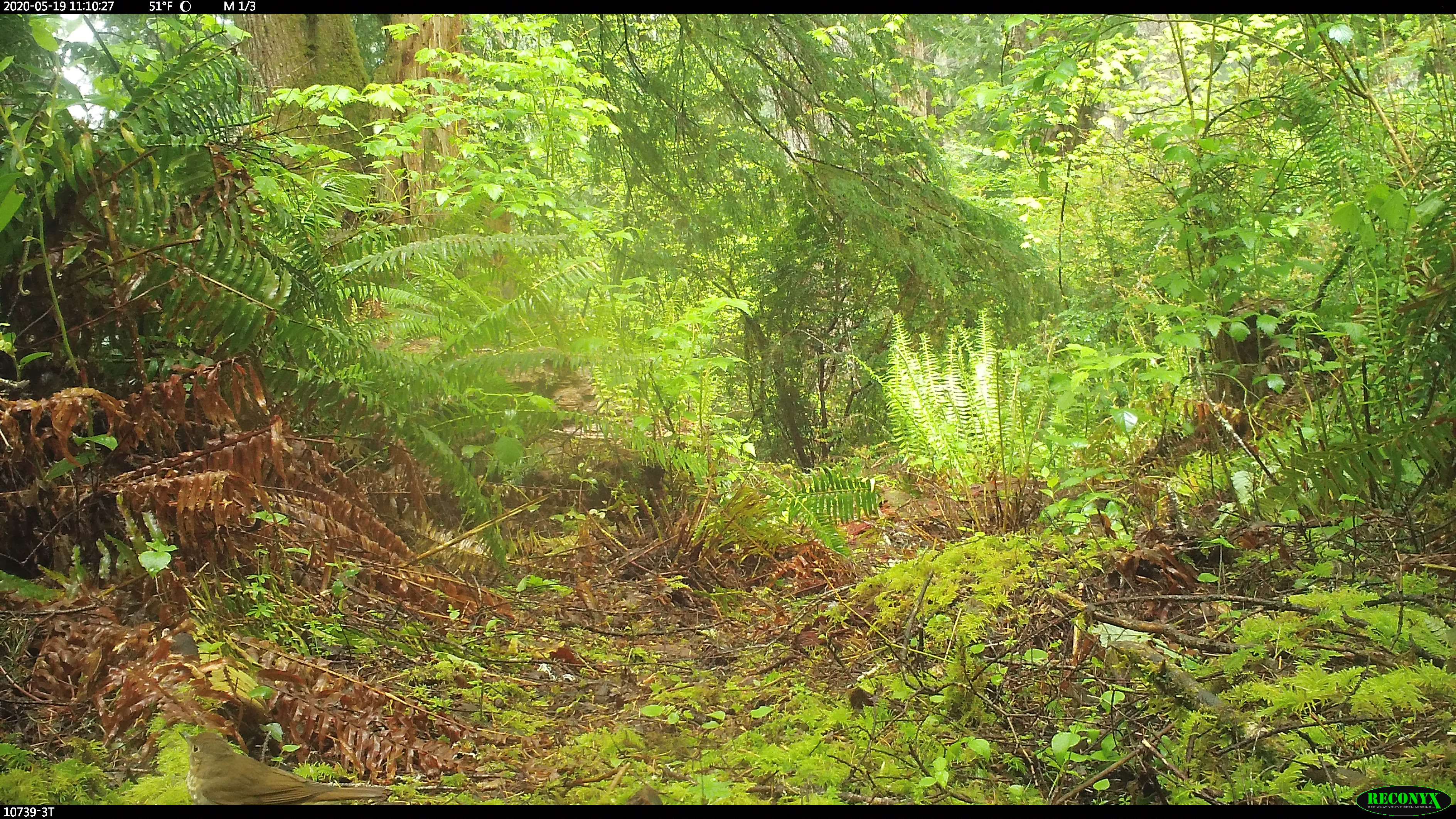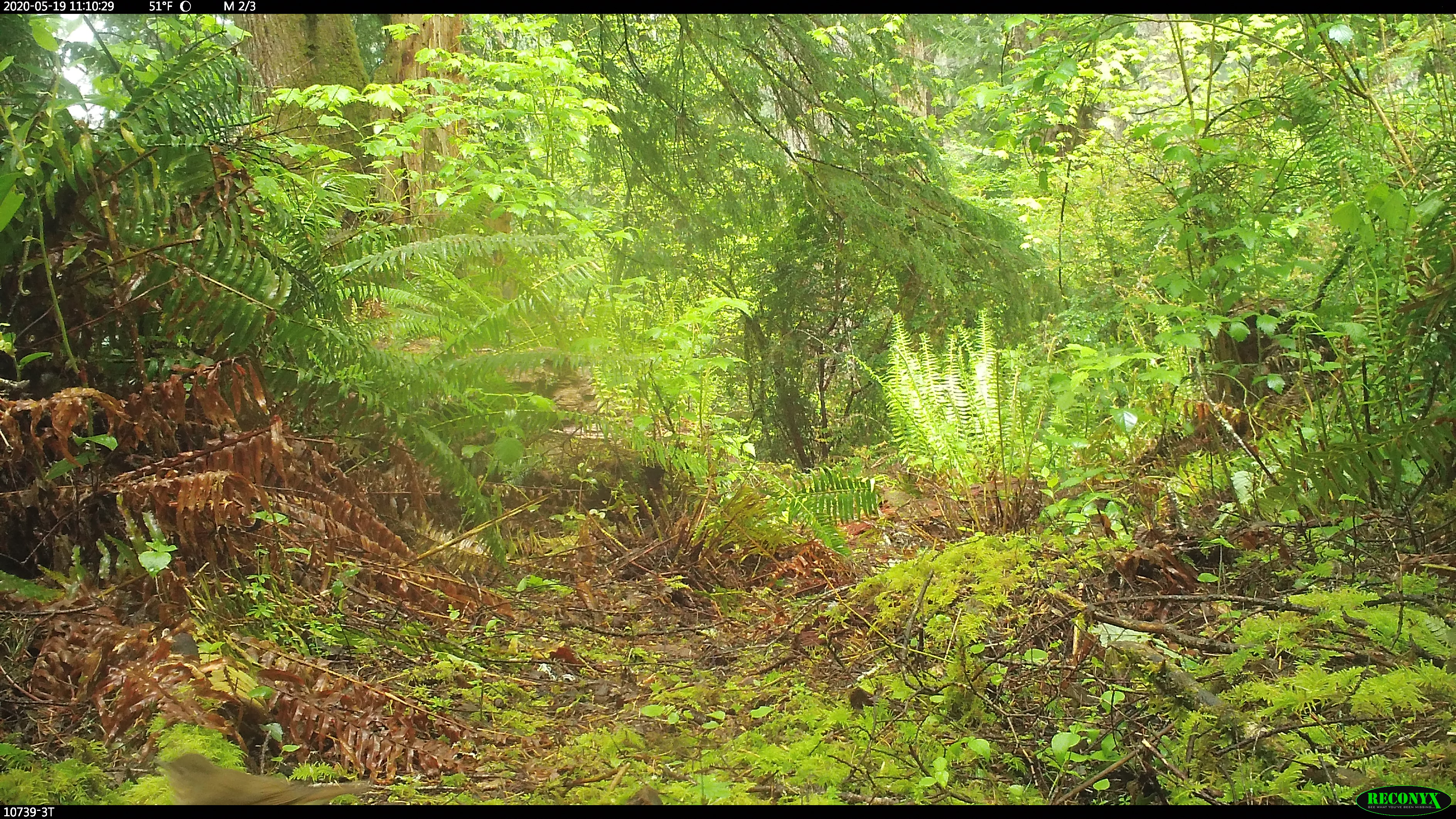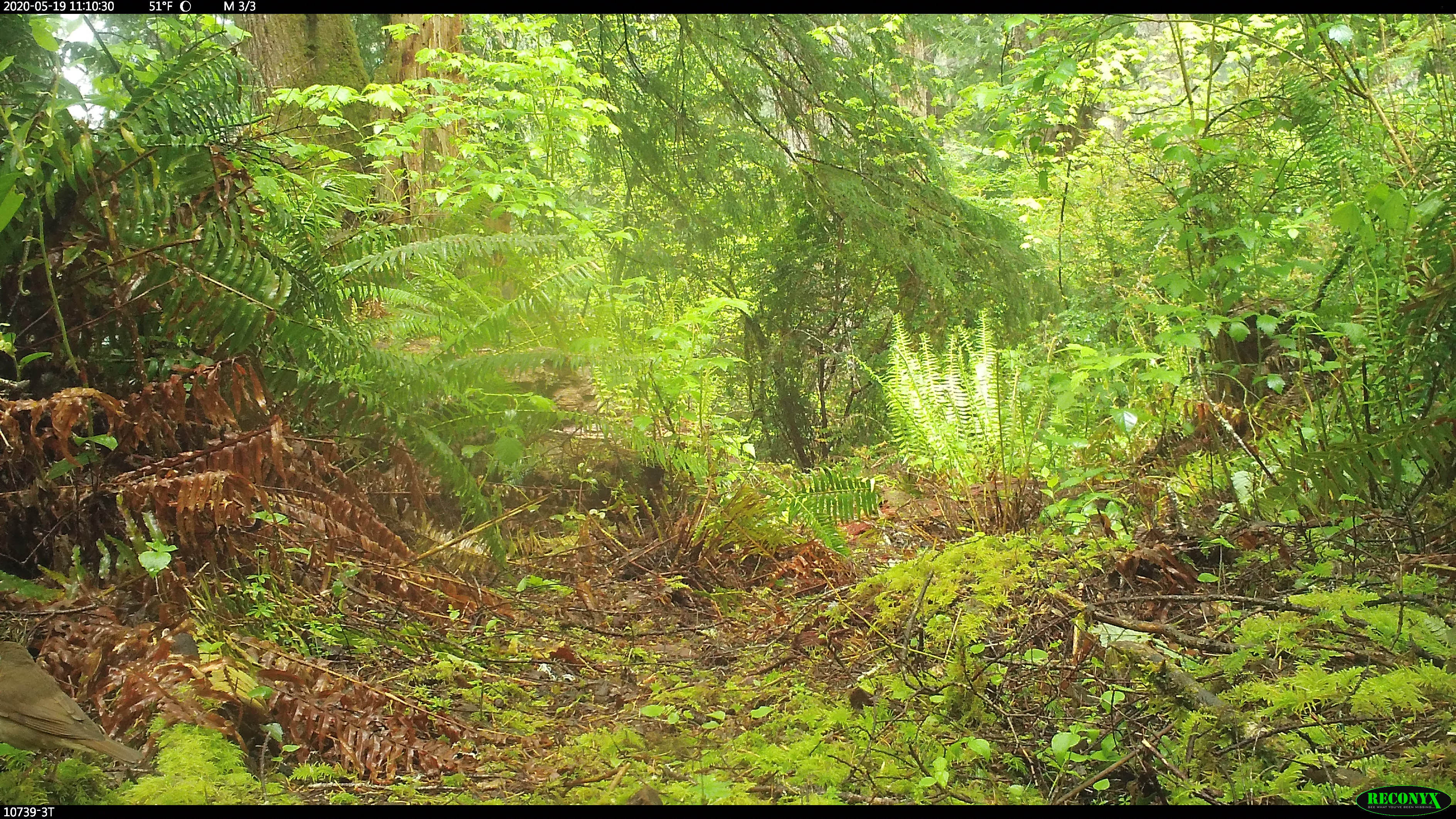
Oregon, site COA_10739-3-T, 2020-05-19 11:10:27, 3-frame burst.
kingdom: Animalia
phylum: Chordata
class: Aves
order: Passeriformes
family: Turdidae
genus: Catharus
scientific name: Catharus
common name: brown thrushes and nightingale-thrushes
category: catharus species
Catharus species (brown thrushes and nightingale-thrushes) (Catharus).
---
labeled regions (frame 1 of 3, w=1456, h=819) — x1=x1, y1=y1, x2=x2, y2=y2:
catharus species: x1=170, y1=713, x2=401, y2=802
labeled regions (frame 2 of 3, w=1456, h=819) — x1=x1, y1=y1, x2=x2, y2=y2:
catharus species: x1=143, y1=739, x2=380, y2=801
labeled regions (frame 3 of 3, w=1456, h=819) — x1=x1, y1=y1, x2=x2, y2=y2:
catharus species: x1=0, y1=629, x2=157, y2=782